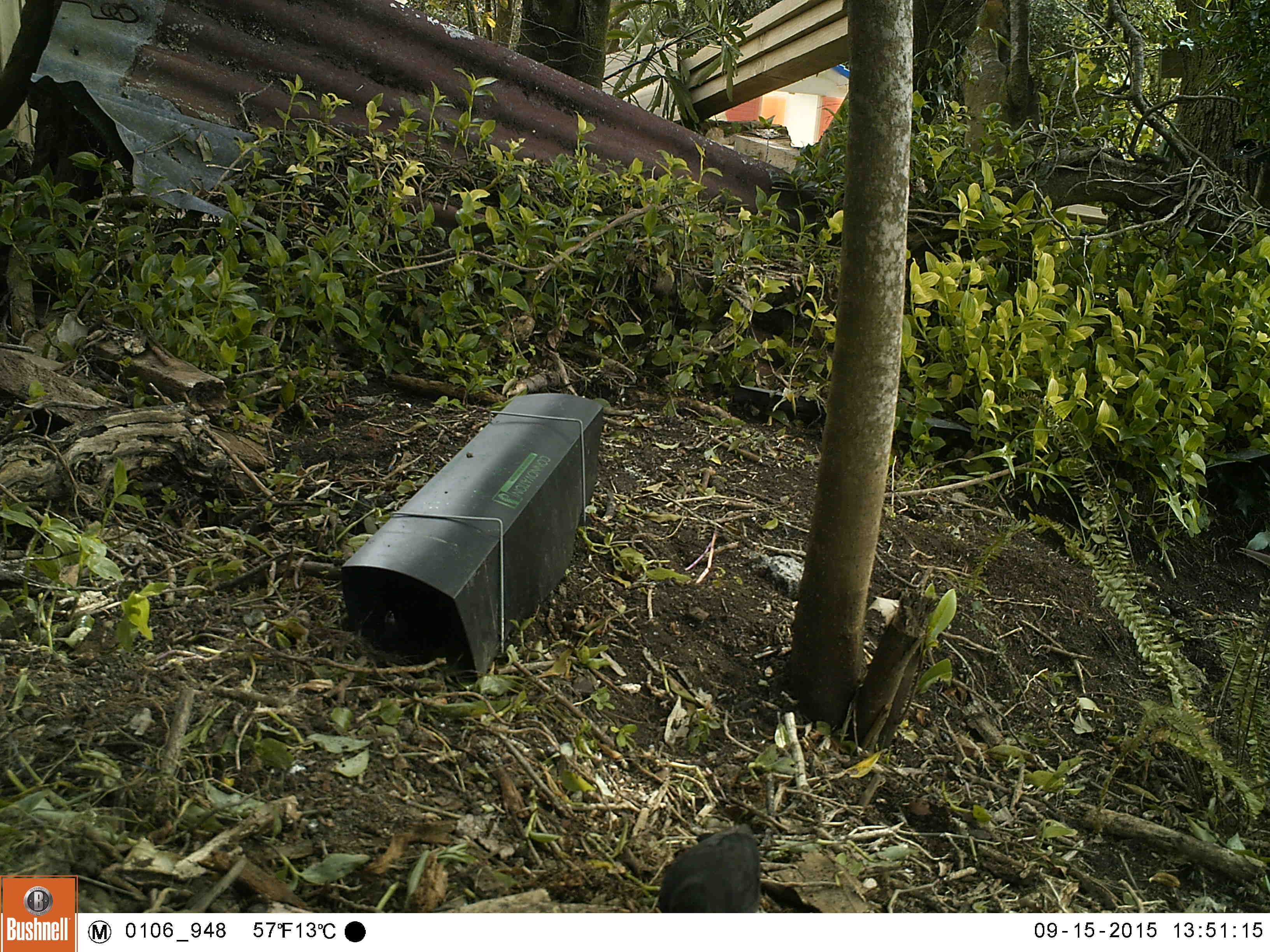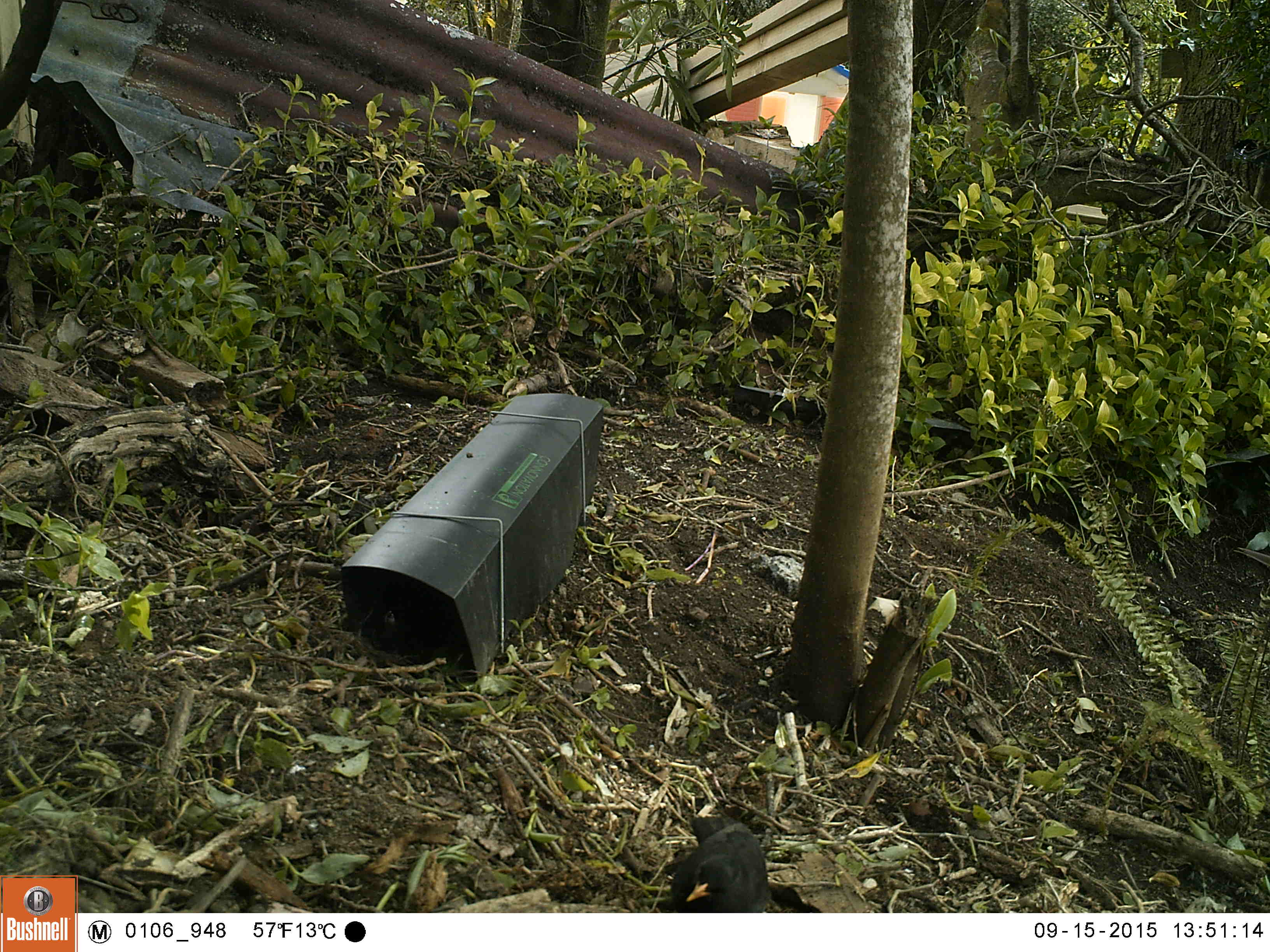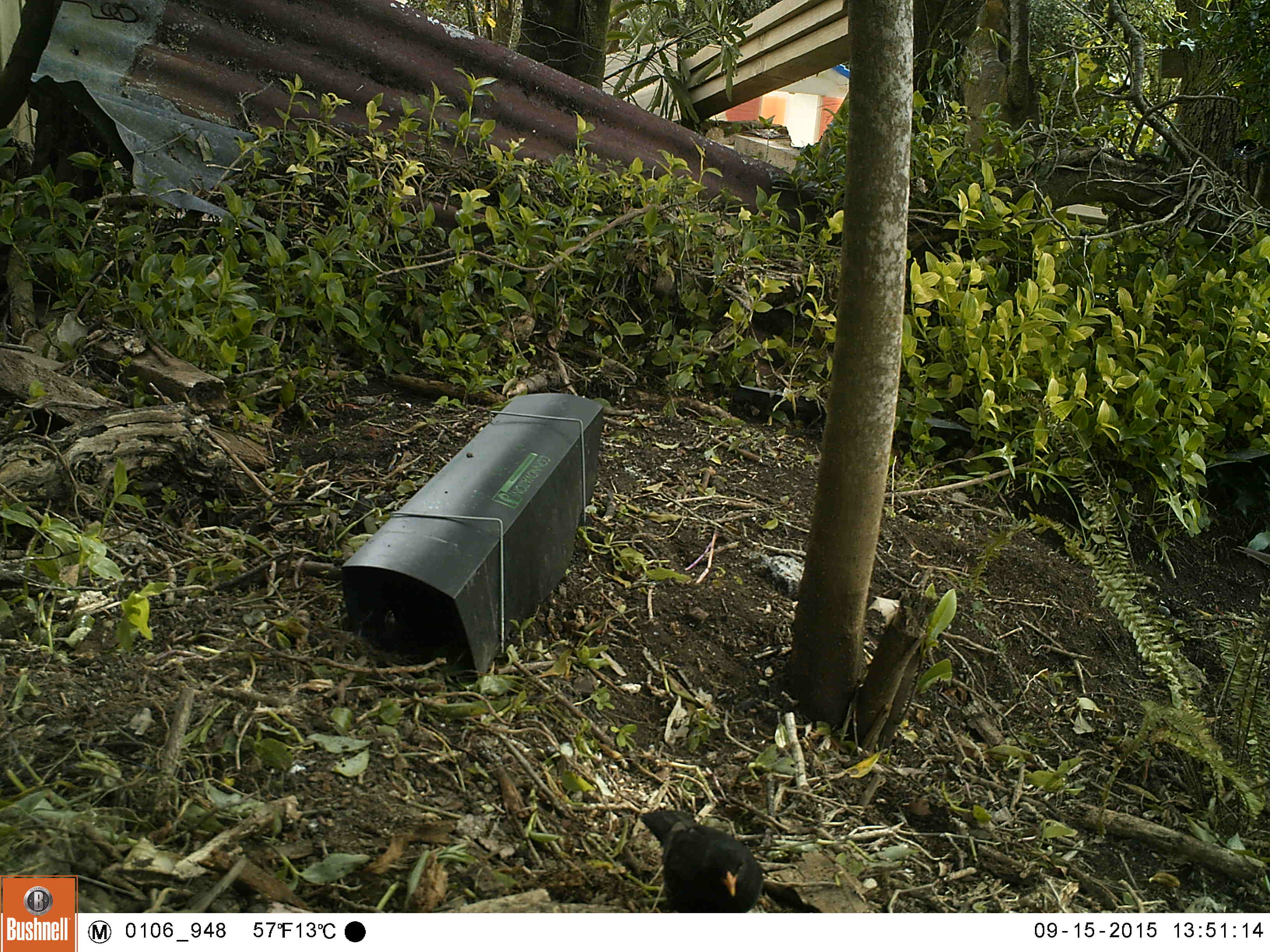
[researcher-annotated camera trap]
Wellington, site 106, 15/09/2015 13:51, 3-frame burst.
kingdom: Animalia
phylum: Chordata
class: Aves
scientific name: Aves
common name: bird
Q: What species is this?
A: Bird (Aves).